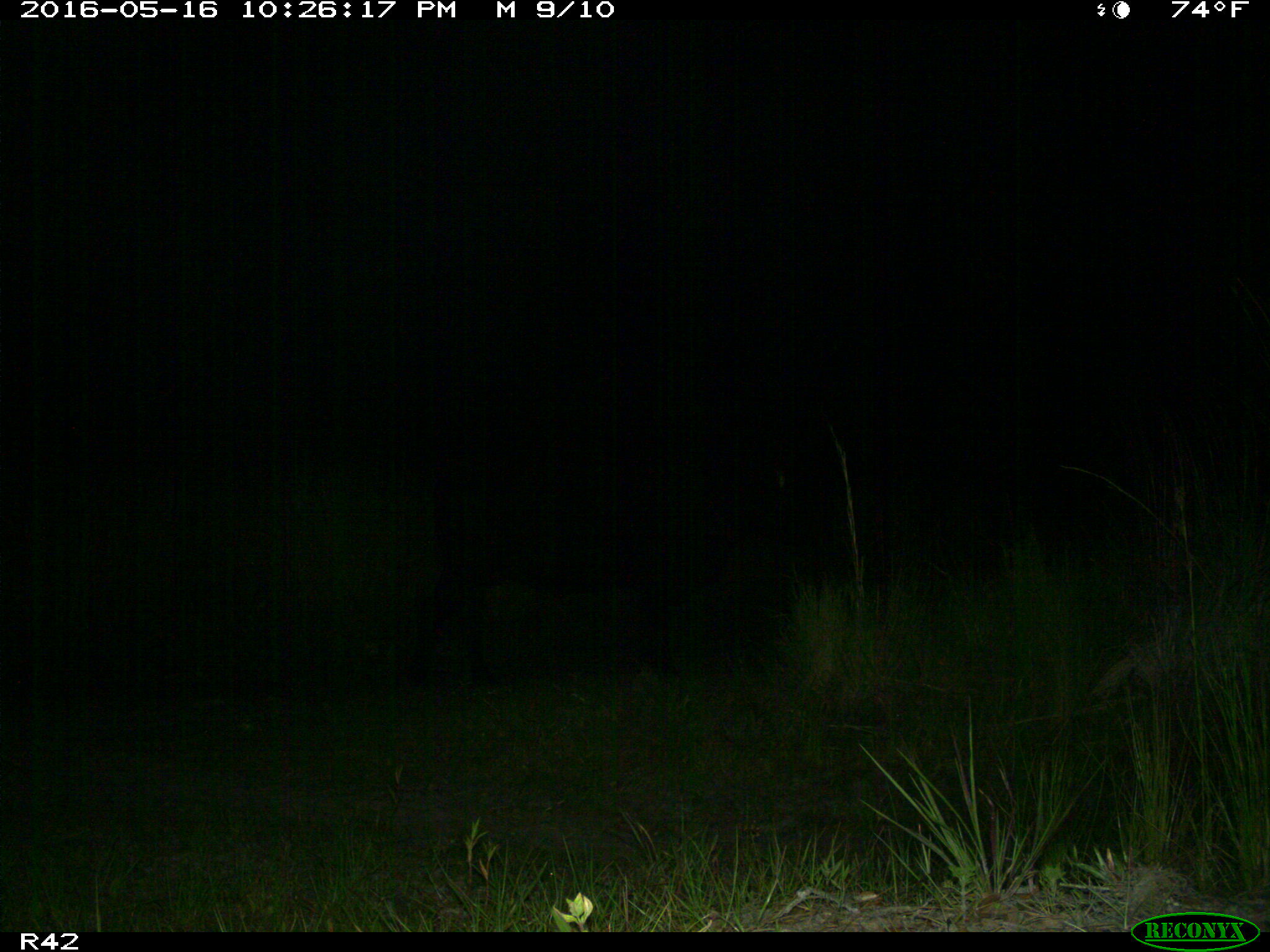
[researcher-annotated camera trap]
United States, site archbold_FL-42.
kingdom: Animalia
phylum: Chordata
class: Mammalia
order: Artiodactyla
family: Bovidae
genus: Bos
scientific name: Bos taurus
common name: domestic cow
Bos taurus (domestic cow).